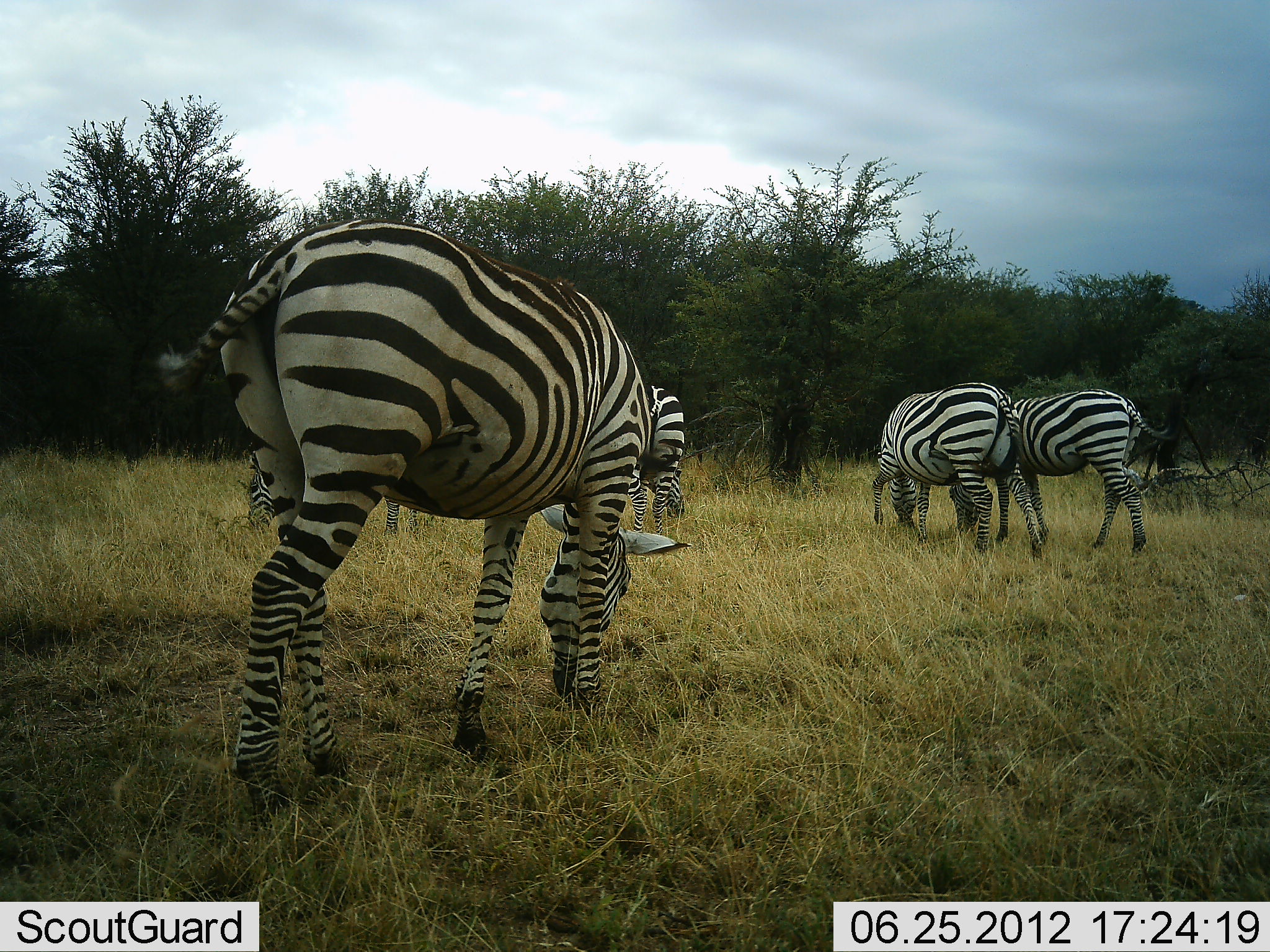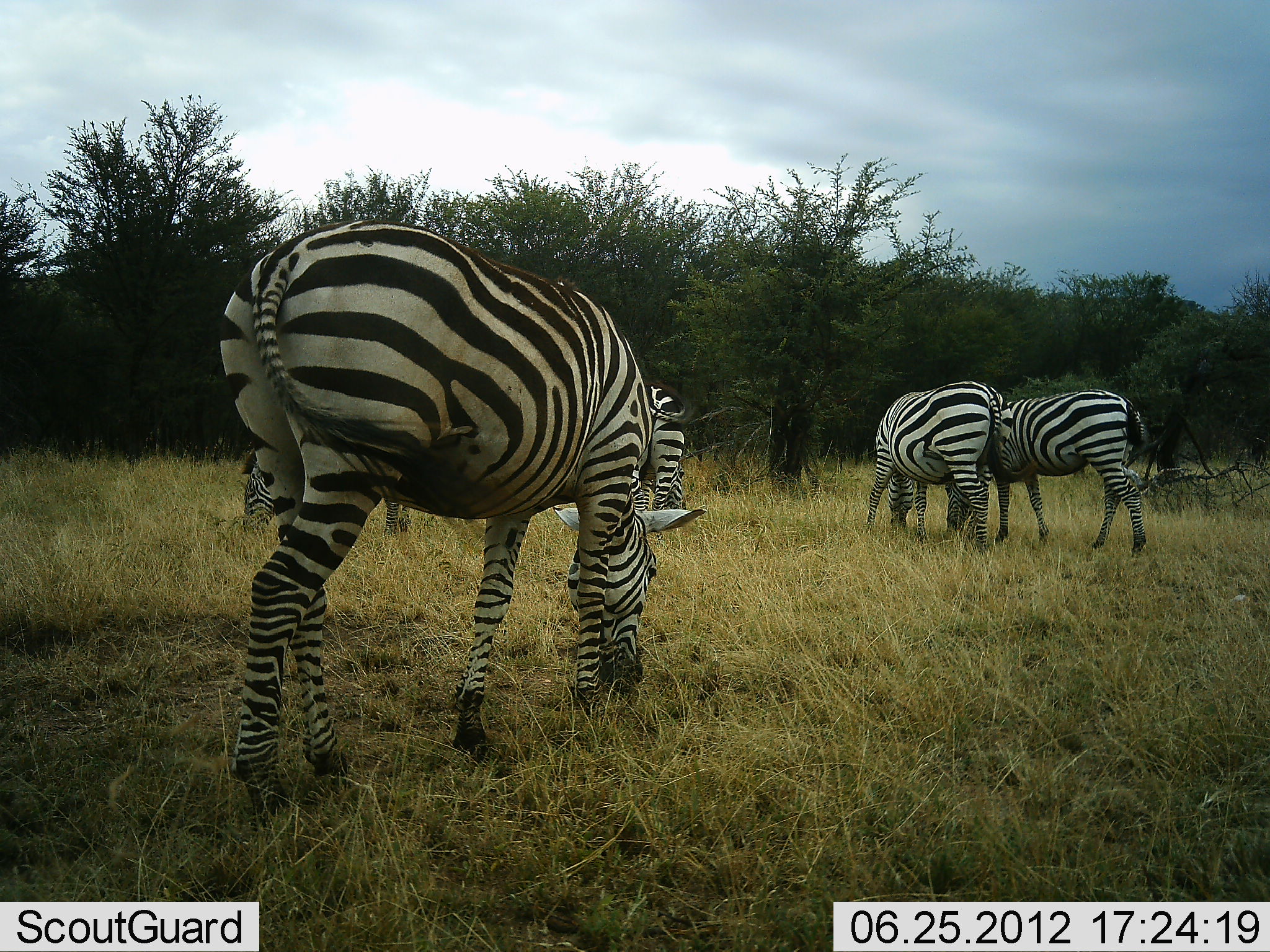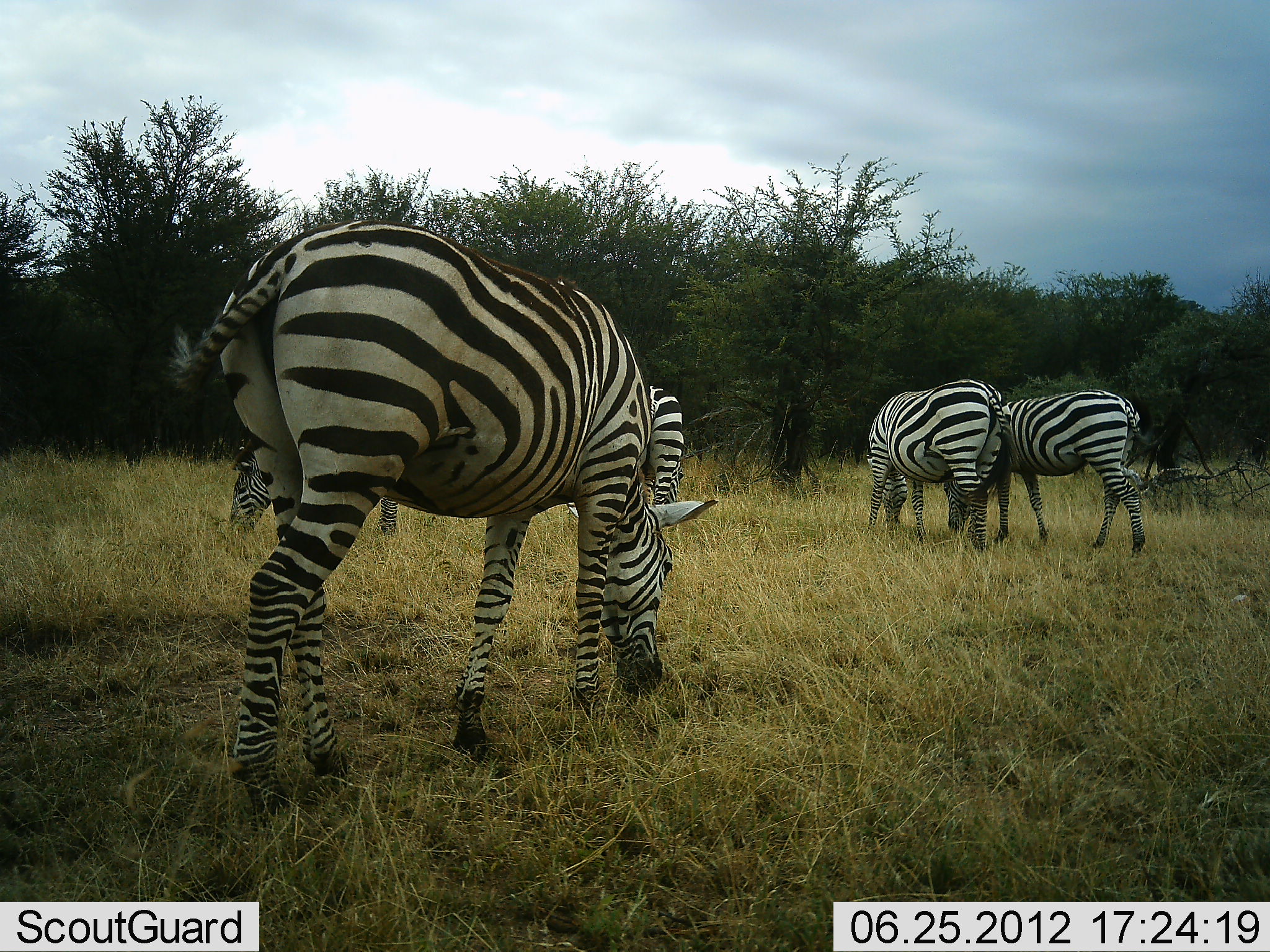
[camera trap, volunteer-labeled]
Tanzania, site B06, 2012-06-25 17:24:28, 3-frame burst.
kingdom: Animalia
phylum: Chordata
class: Mammalia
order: Perissodactyla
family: Equidae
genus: Equus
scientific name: Equus quagga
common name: plains zebra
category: zebra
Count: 5.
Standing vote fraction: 20%.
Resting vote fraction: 0%.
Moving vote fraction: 0%.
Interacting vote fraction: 10%.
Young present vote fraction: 0%.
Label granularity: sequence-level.